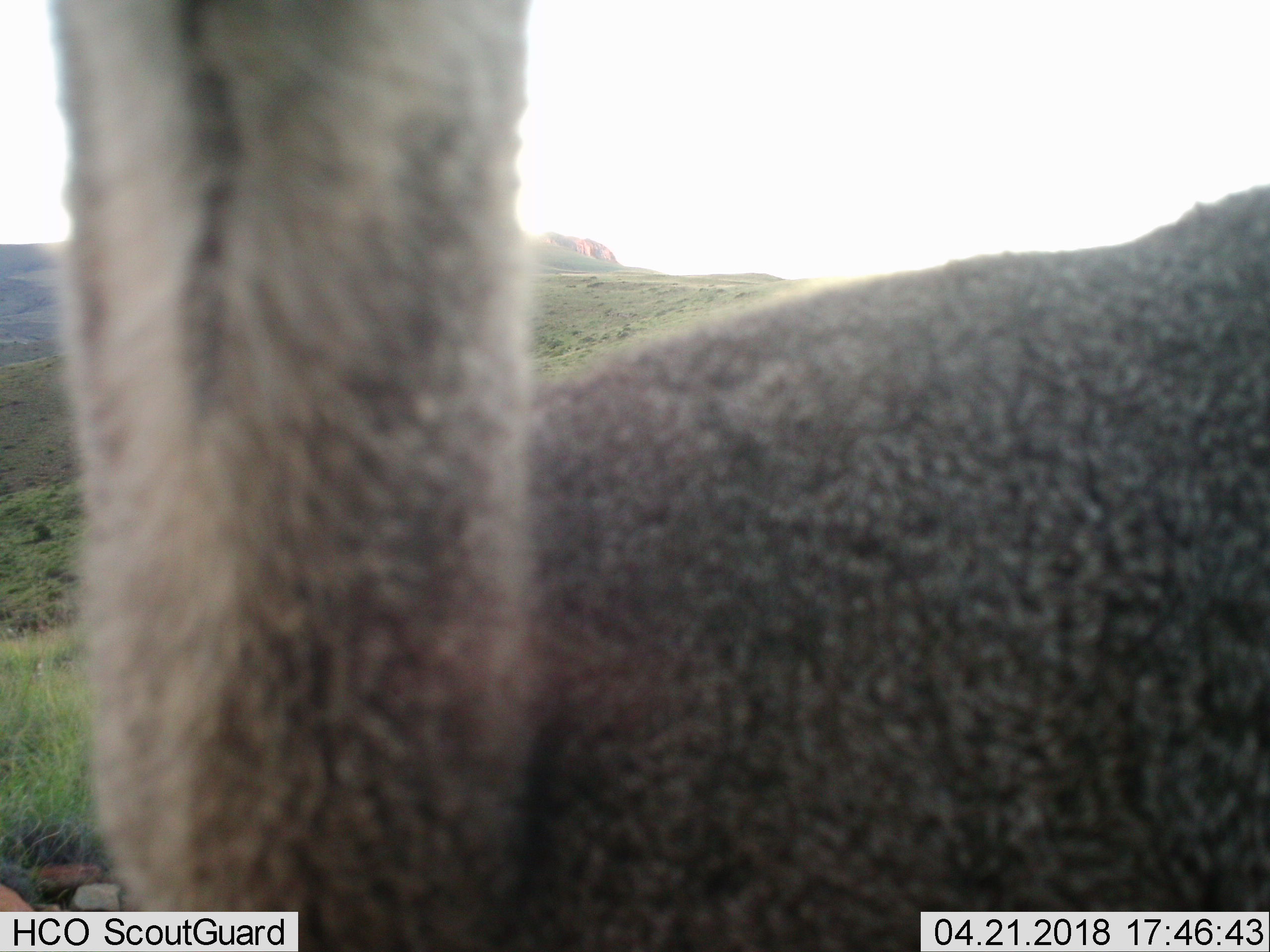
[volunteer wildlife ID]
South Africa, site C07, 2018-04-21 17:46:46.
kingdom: Animalia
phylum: Chordata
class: Mammalia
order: Artiodactyla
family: Bovidae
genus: Pelea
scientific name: Pelea capreolus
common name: grey rhebok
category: rhebokgrey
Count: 1.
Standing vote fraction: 60%.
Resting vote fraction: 0%.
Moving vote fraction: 40%.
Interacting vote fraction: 0%.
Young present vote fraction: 0%.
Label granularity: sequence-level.